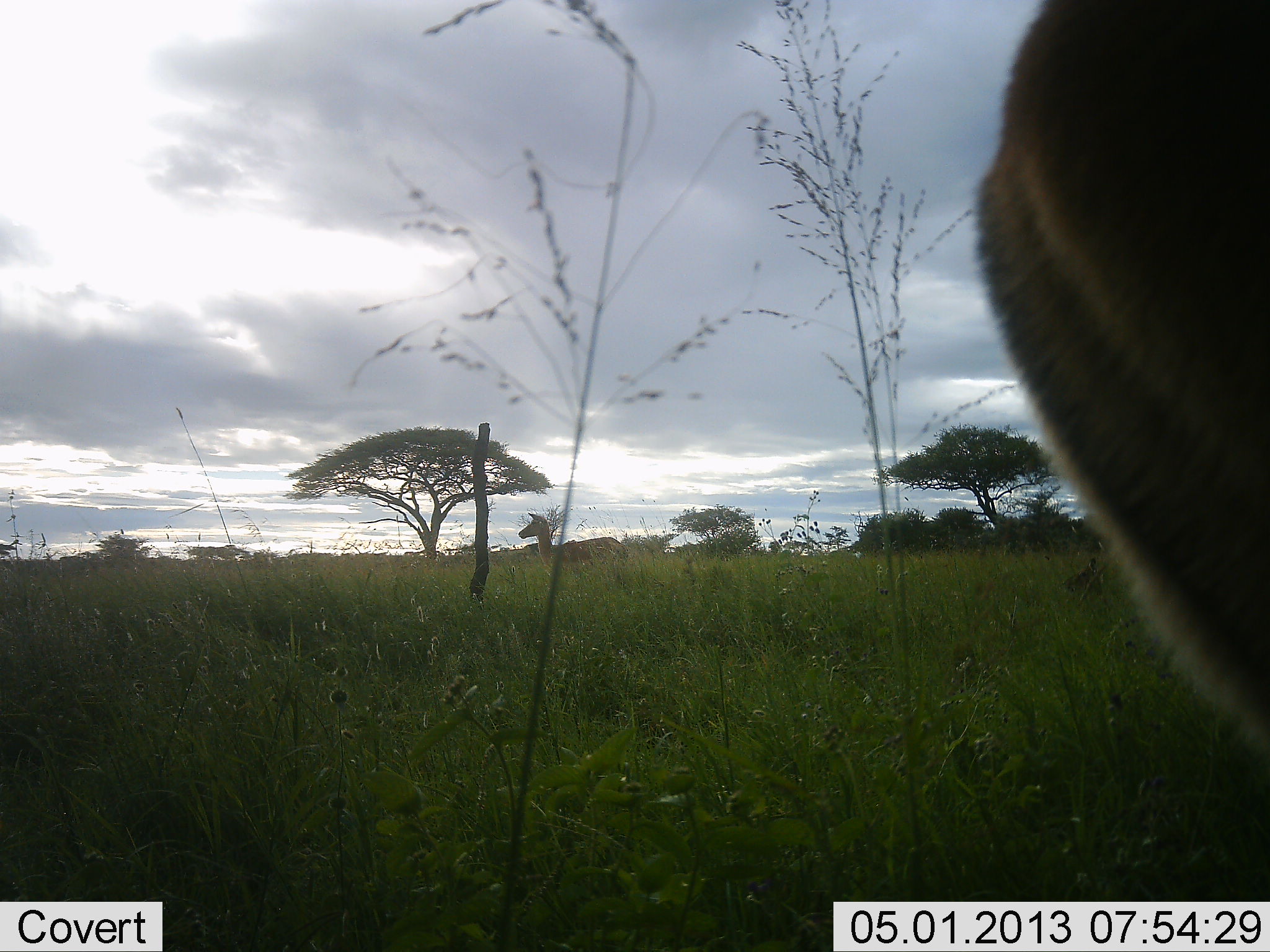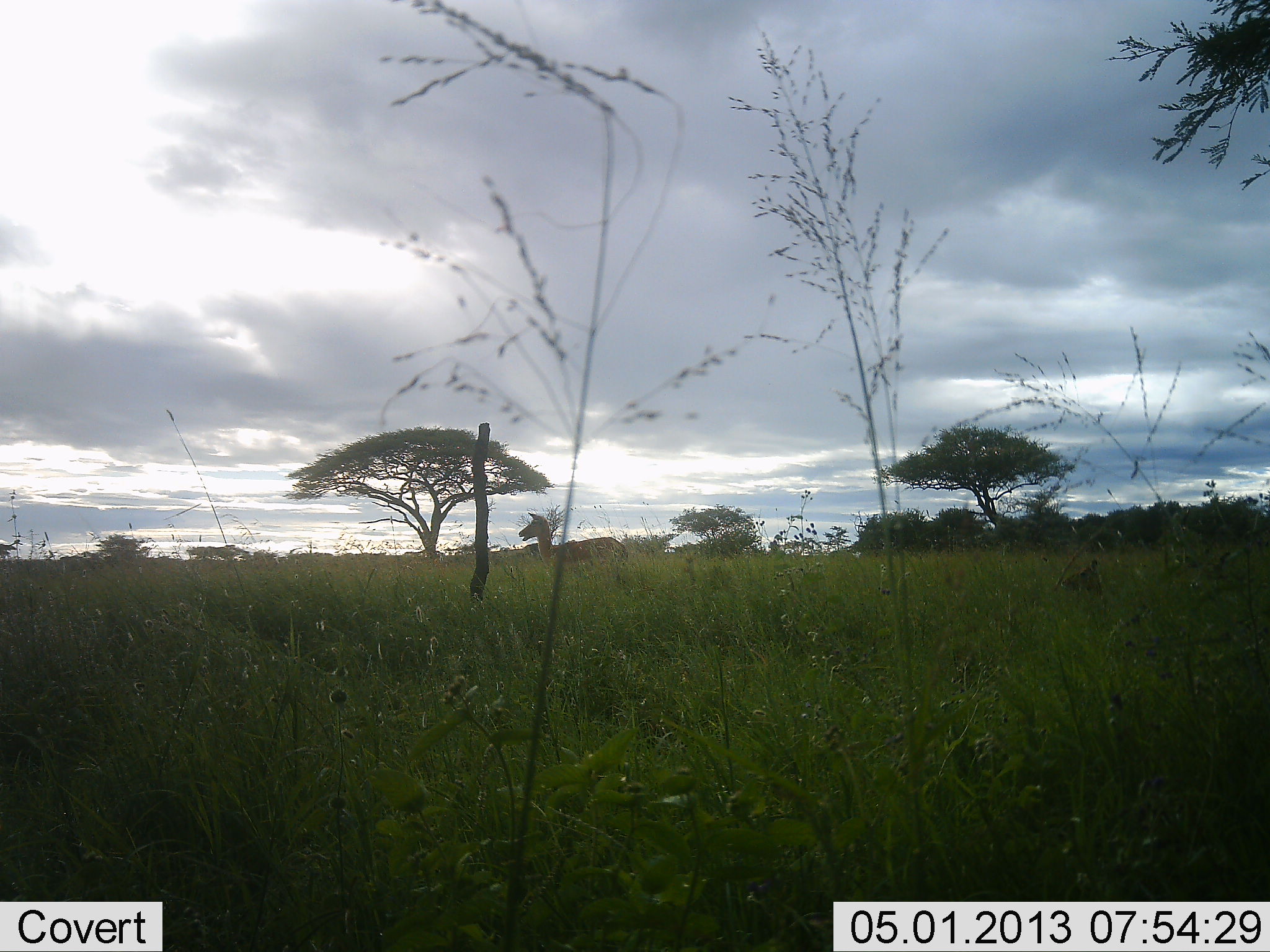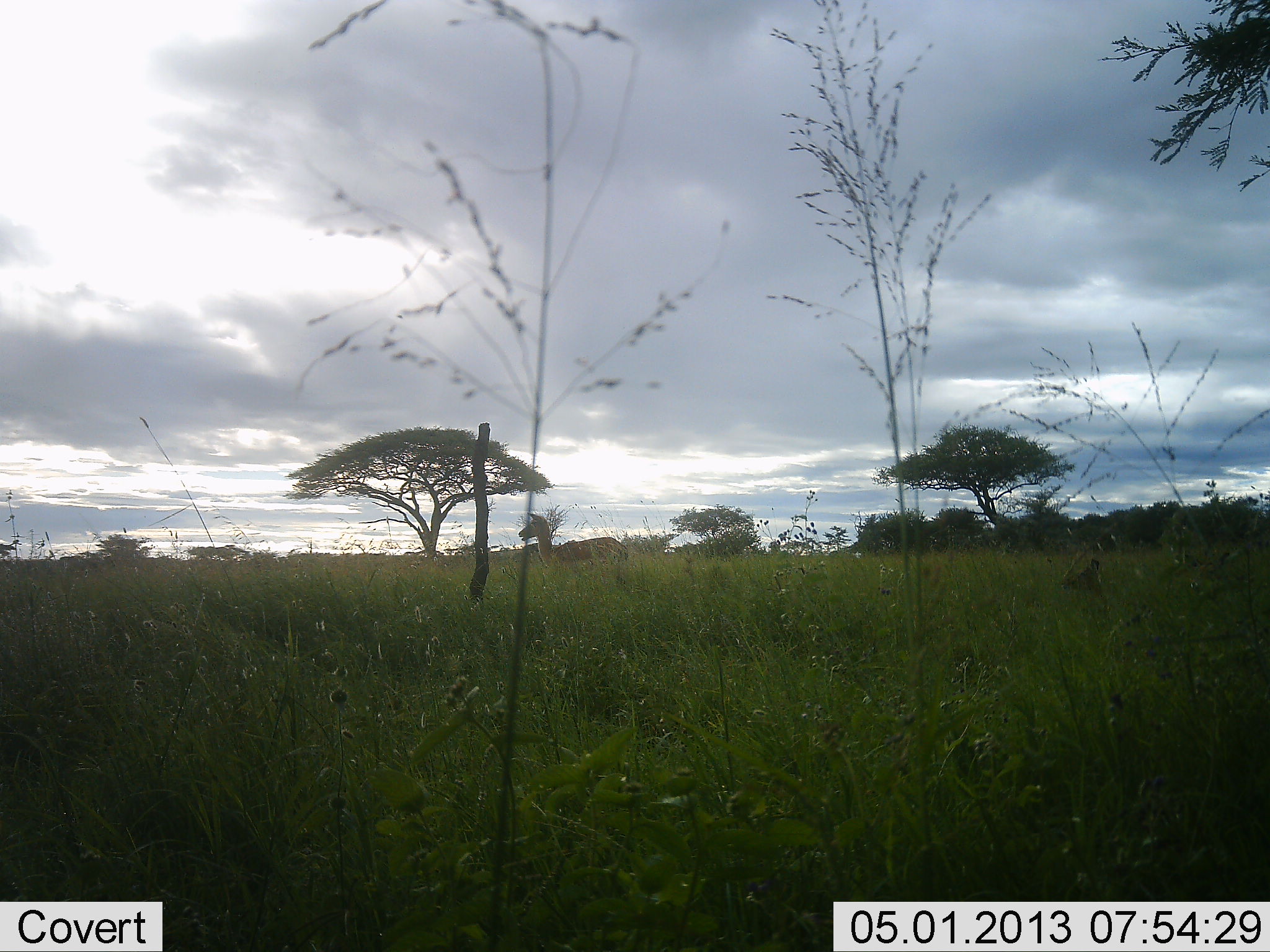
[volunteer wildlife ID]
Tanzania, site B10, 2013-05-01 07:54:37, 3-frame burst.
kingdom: Animalia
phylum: Chordata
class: Mammalia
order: Artiodactyla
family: Bovidae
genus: Aepyceros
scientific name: Aepyceros melampus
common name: impala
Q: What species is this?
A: Impala (Aepyceros melampus).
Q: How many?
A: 2.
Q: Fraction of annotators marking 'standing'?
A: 100%.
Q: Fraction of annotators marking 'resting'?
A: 14%.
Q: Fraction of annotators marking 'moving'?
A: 29%.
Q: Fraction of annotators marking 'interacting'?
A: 14%.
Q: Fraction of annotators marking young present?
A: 0%.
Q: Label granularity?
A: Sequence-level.